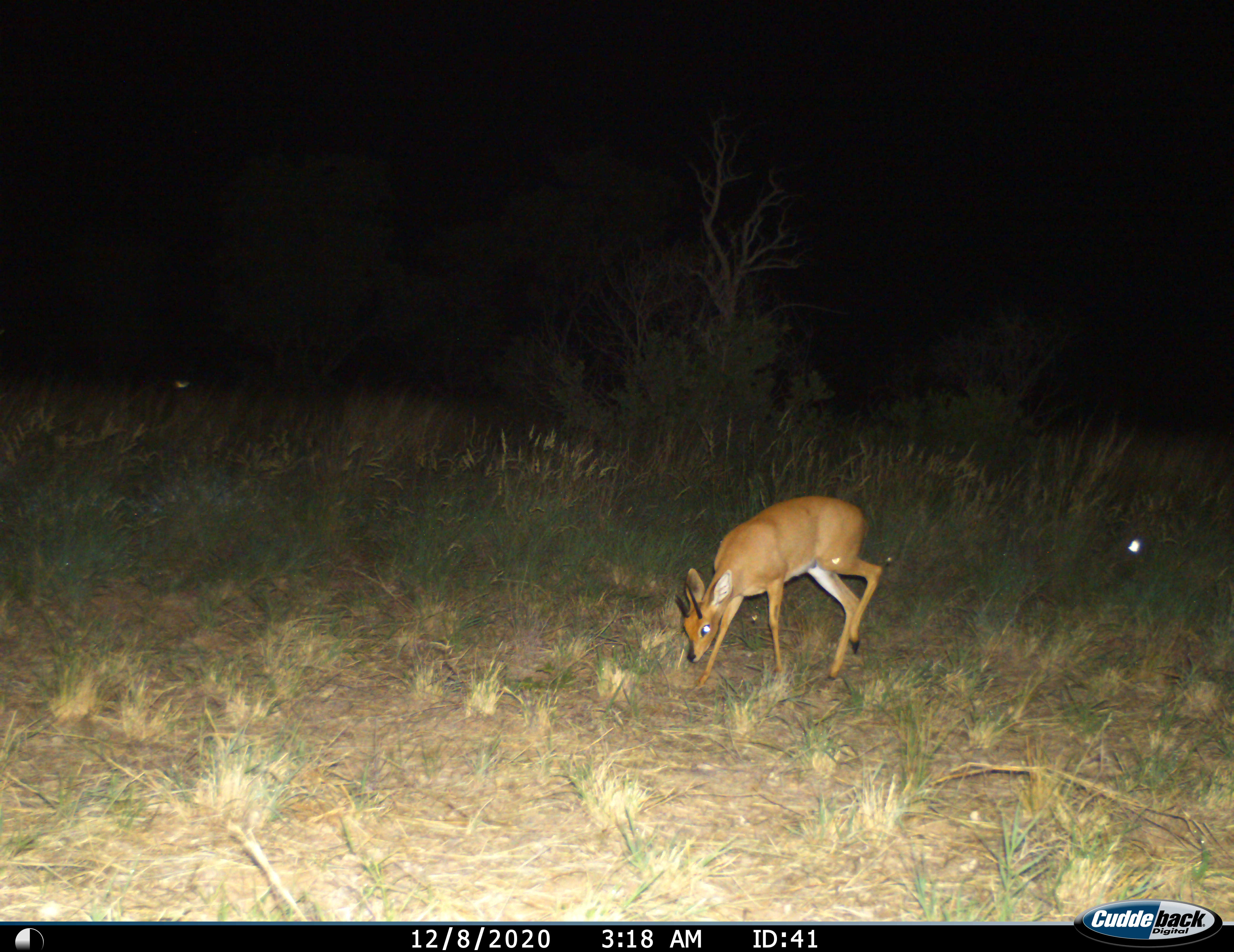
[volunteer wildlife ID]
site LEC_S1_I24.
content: unidentified animal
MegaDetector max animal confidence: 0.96